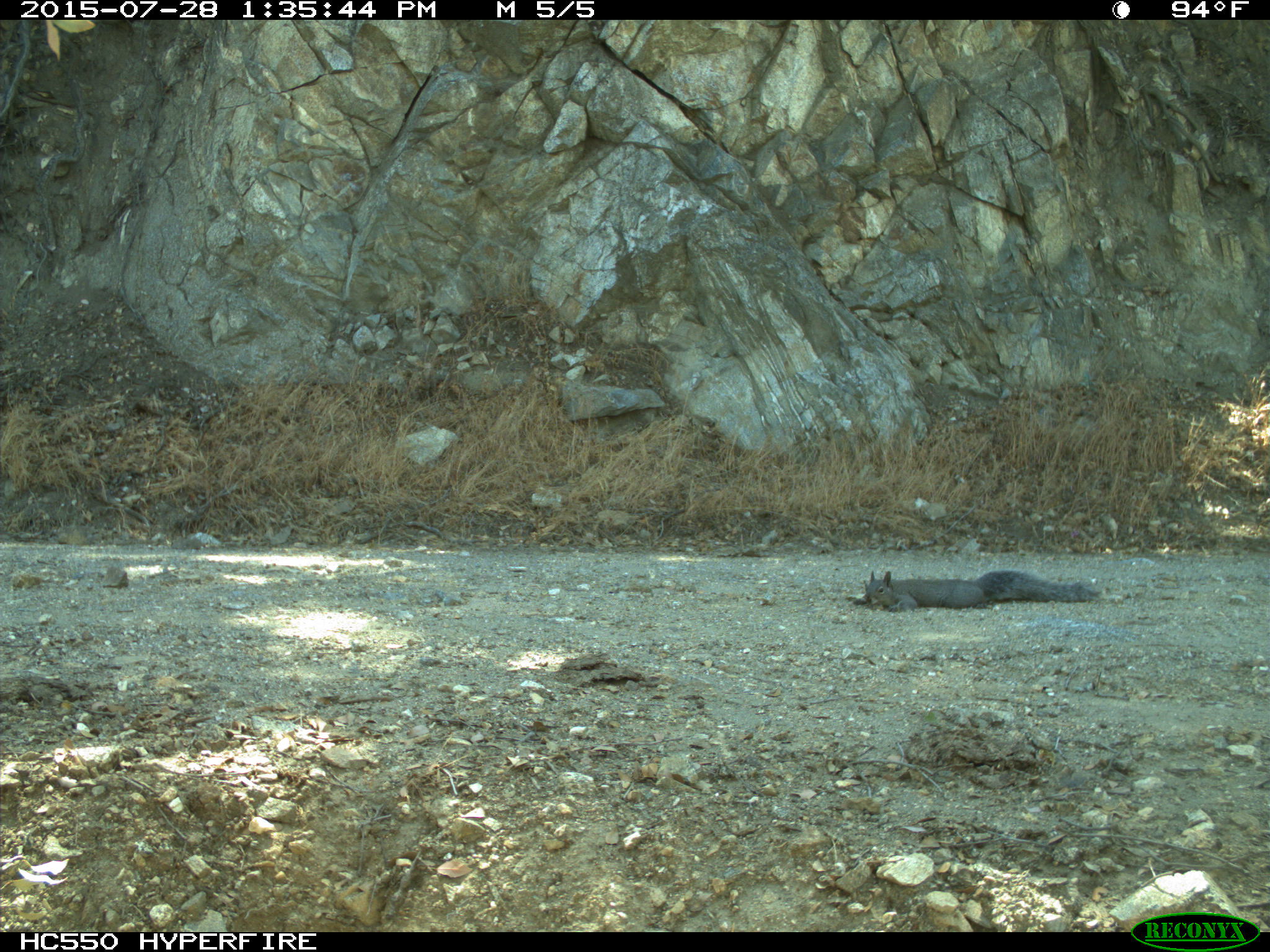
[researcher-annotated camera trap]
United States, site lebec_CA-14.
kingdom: Animalia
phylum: Chordata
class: Mammalia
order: Rodentia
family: Sciuridae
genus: Sciurus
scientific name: Sciurus carolinensis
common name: eastern gray squirrel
Sciurus carolinensis (eastern gray squirrel).